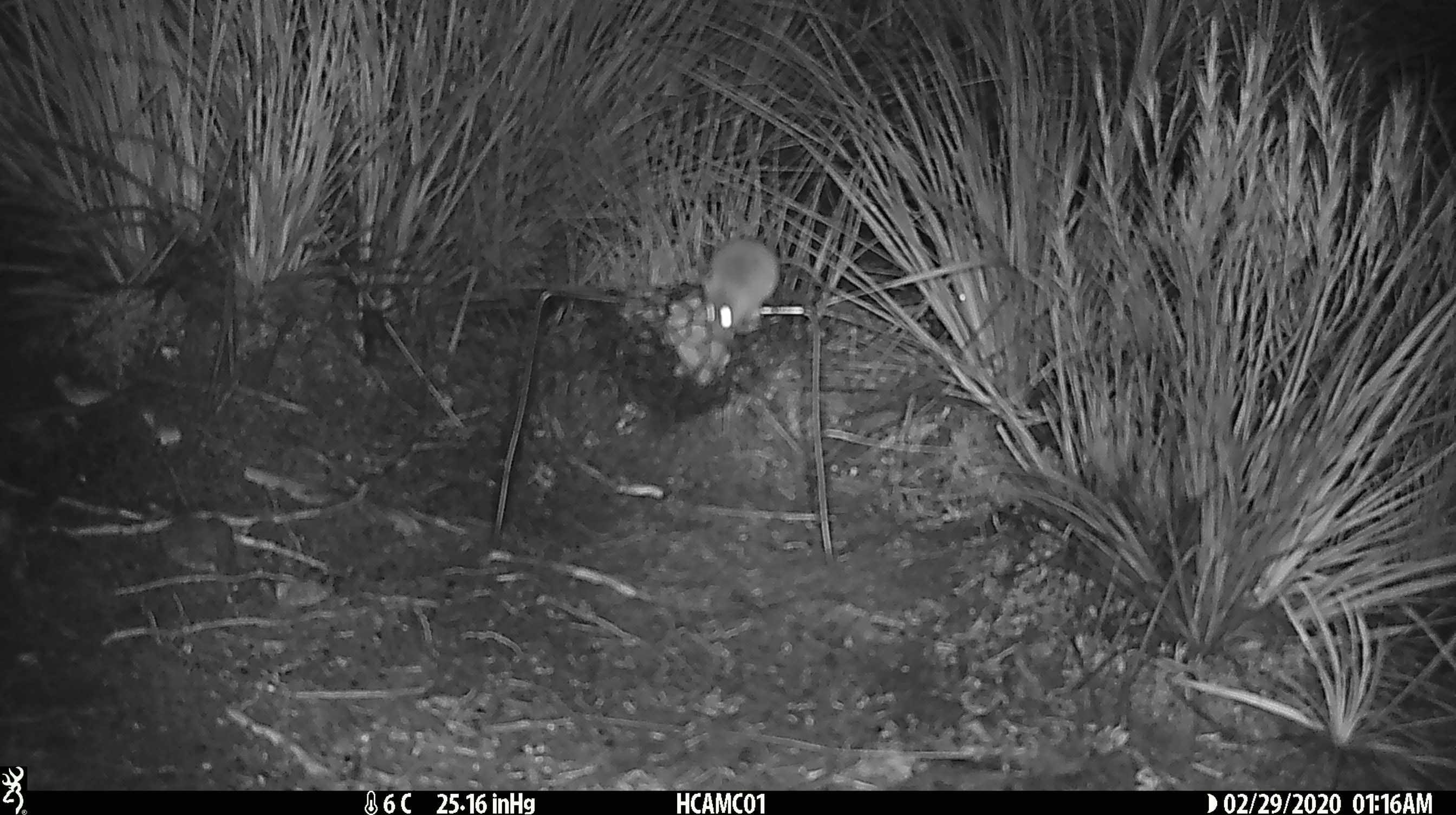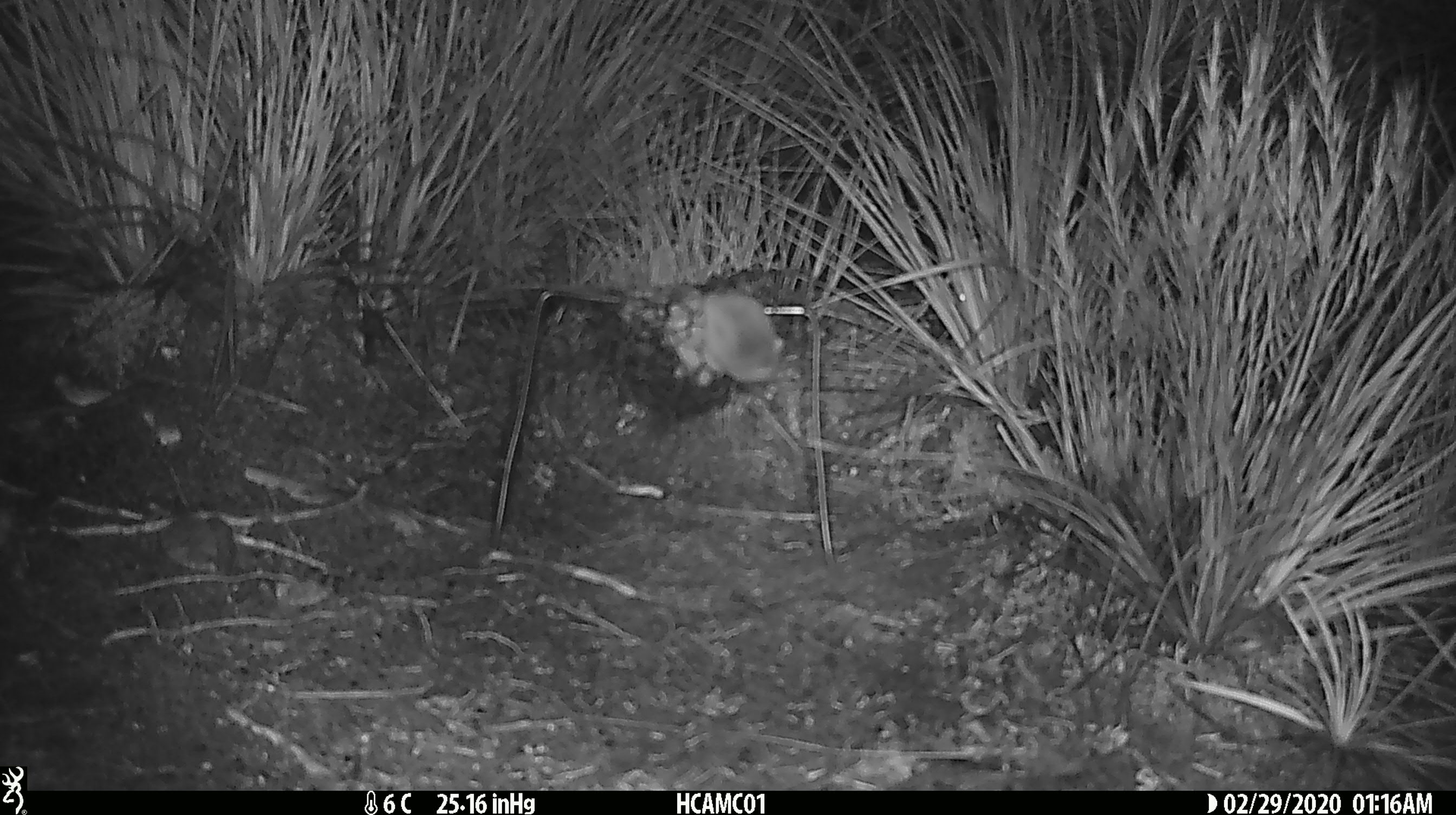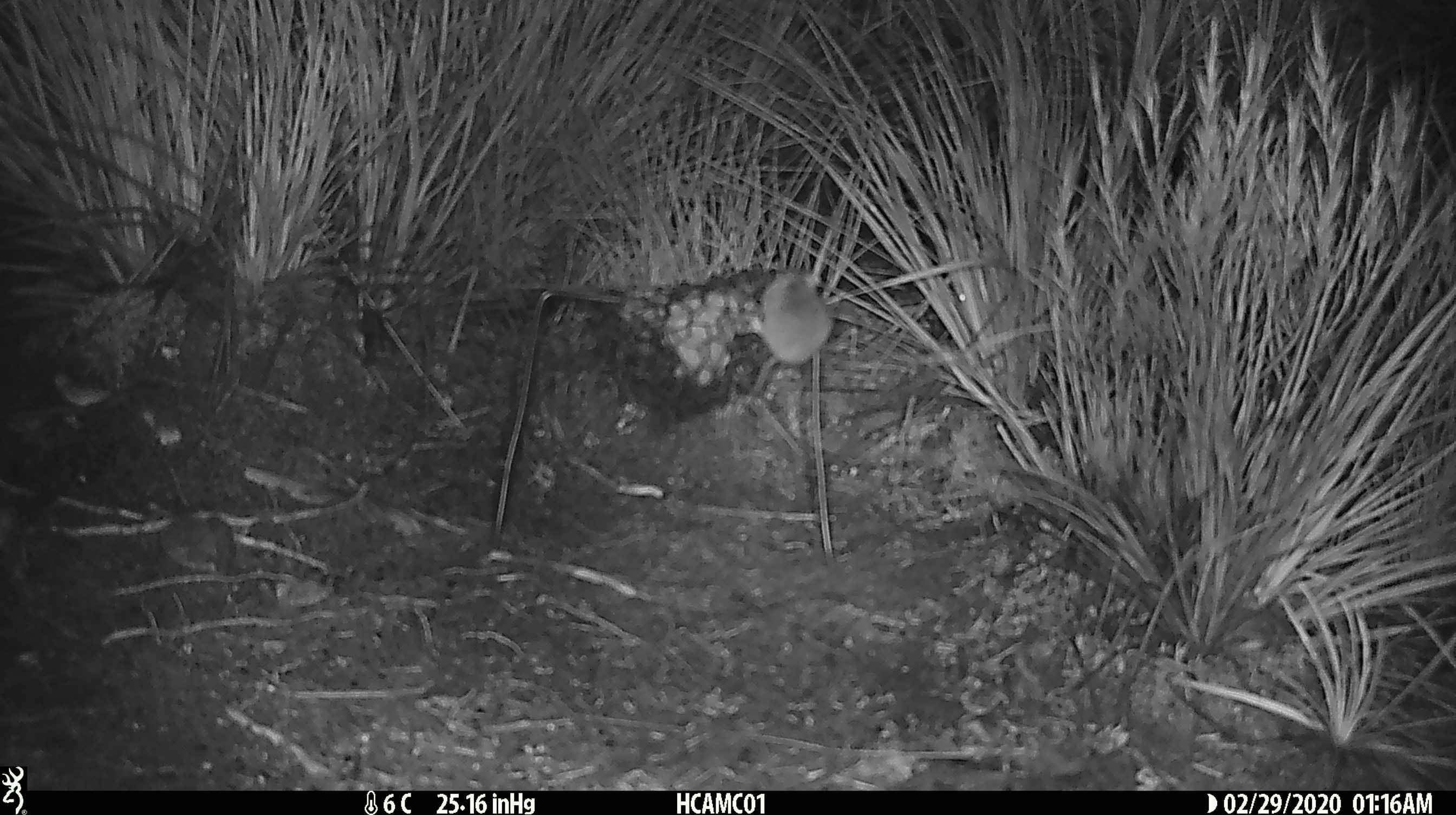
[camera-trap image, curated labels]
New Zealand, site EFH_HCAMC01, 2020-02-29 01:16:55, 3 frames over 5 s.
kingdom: Animalia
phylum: Chordata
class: Mammalia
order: Rodentia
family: Muridae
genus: Mus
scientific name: Mus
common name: mouse